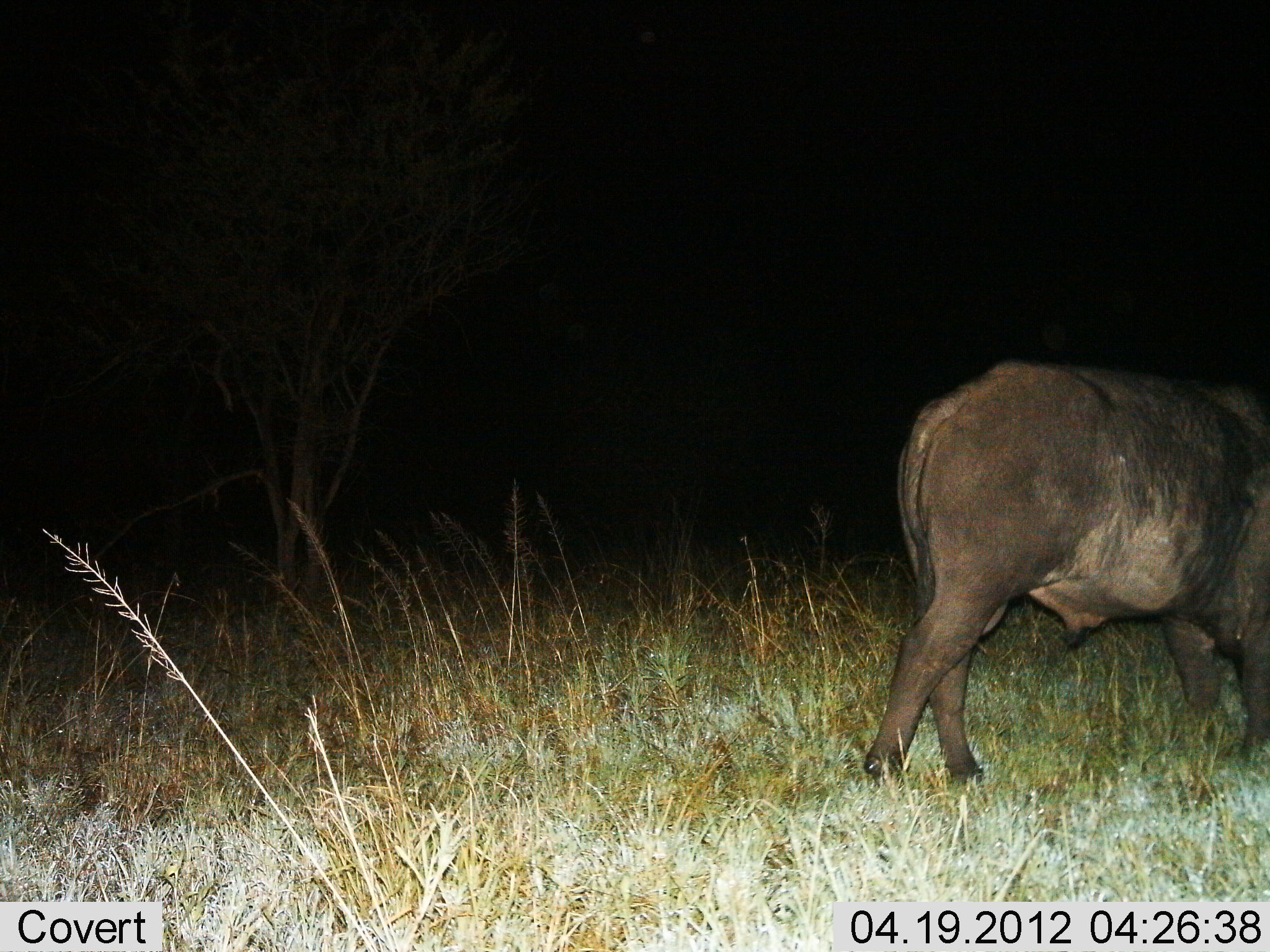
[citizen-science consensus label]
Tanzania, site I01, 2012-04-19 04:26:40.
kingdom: Animalia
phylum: Chordata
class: Mammalia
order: Artiodactyla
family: Bovidae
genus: Syncerus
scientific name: Syncerus caffer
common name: cape buffalo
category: buffalo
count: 1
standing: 6%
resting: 0%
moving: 94%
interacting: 0%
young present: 0%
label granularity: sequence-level